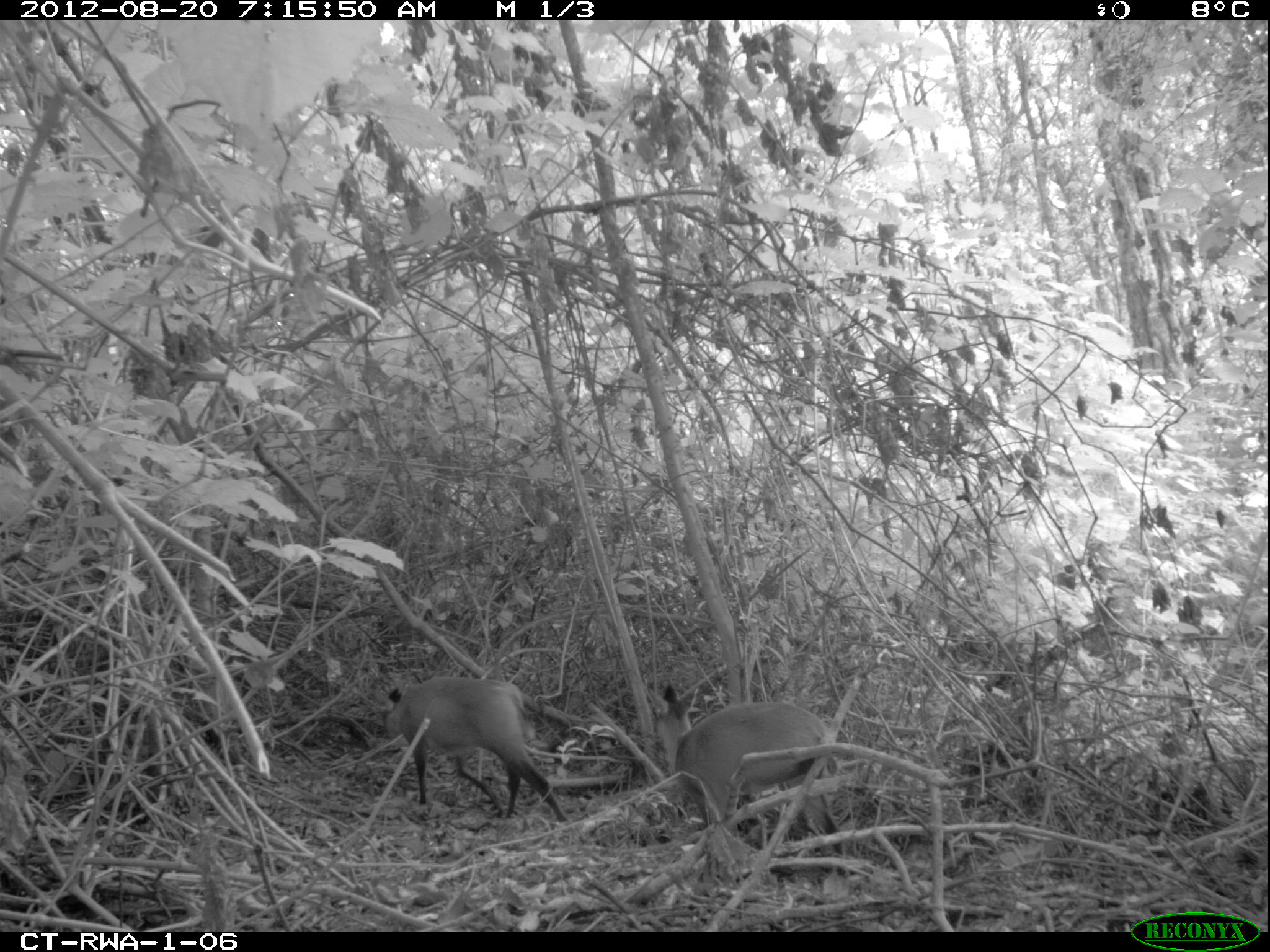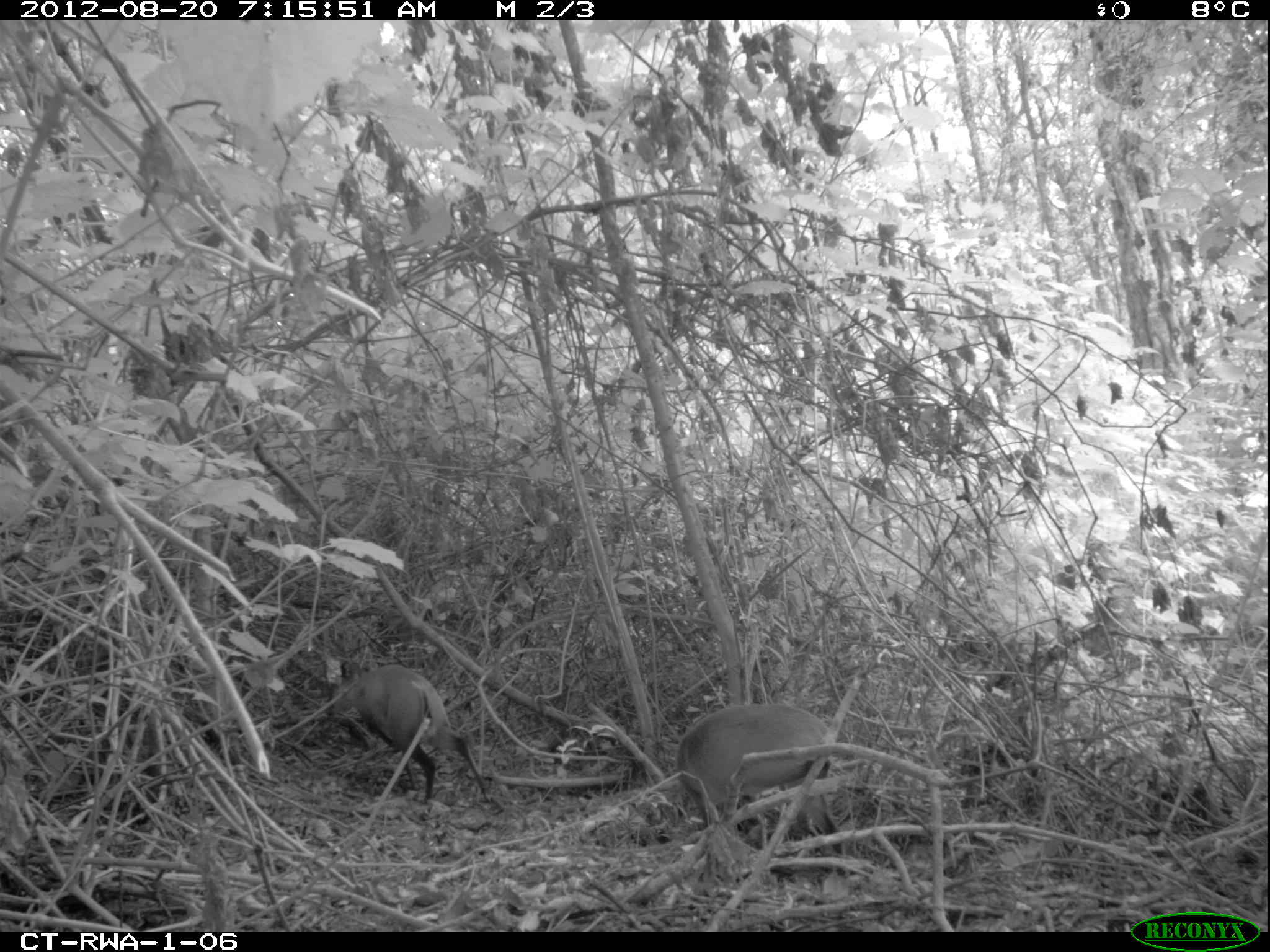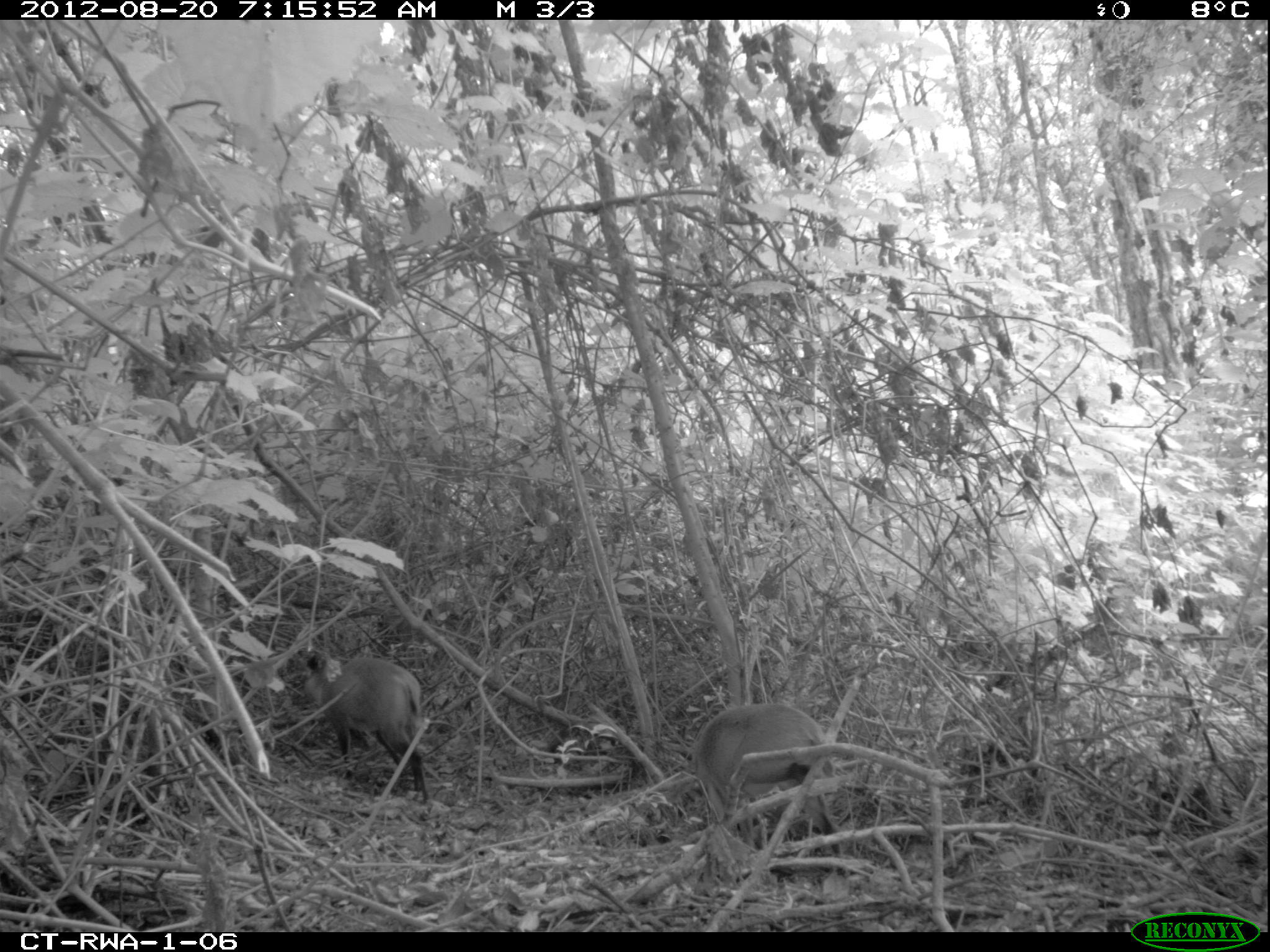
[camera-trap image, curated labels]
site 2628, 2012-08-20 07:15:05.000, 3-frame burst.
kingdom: Animalia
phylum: Chordata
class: Mammalia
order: Artiodactyla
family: Bovidae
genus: Cephalophus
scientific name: Cephalophus nigrifrons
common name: black-fronted duiker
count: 2